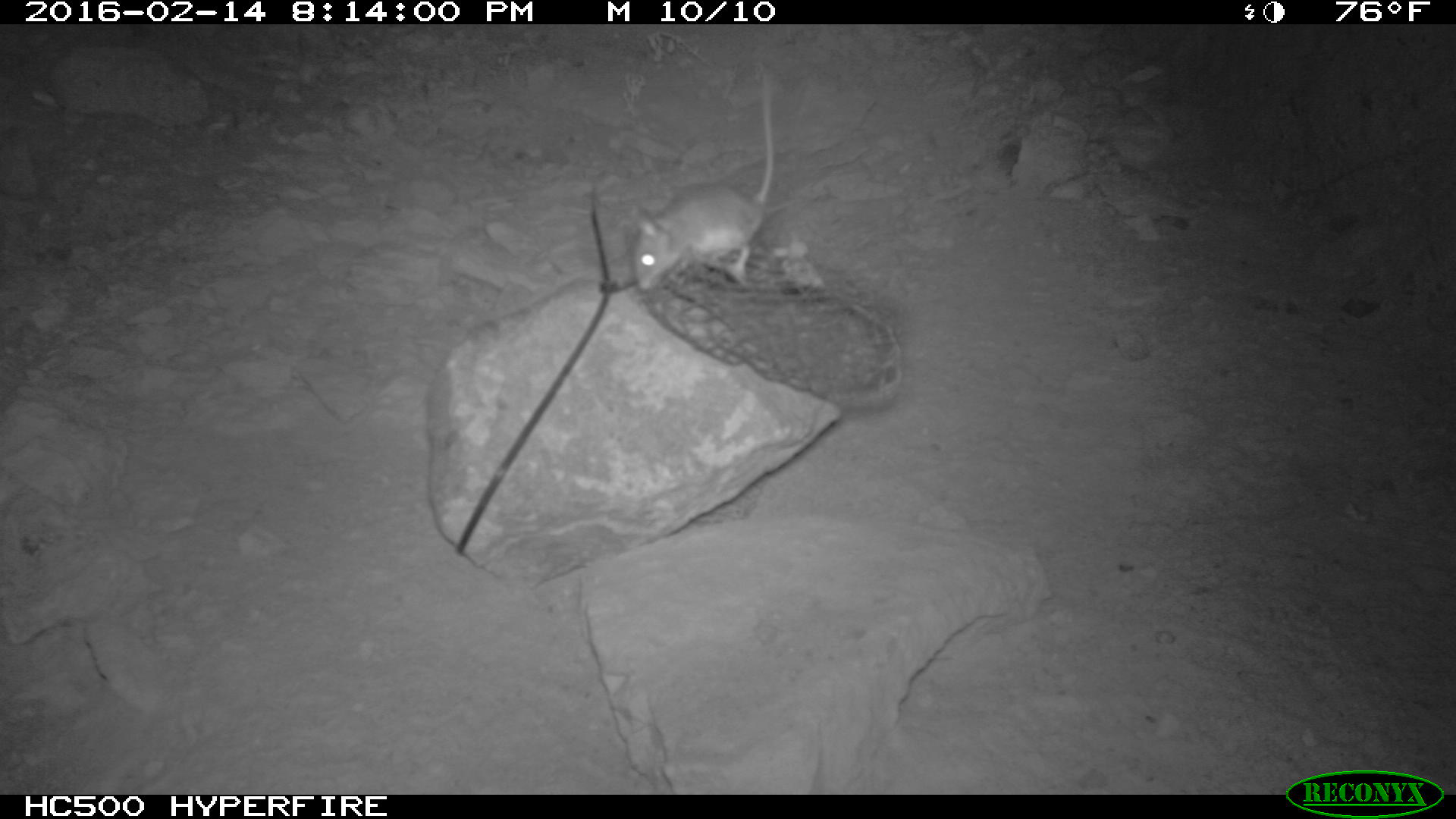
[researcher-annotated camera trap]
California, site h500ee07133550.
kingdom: Animalia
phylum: Chordata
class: Mammalia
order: Rodentia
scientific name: Rodentia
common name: rodent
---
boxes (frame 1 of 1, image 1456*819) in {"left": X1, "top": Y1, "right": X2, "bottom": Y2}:
rodent: {"left": 635, "top": 70, "right": 774, "bottom": 289}